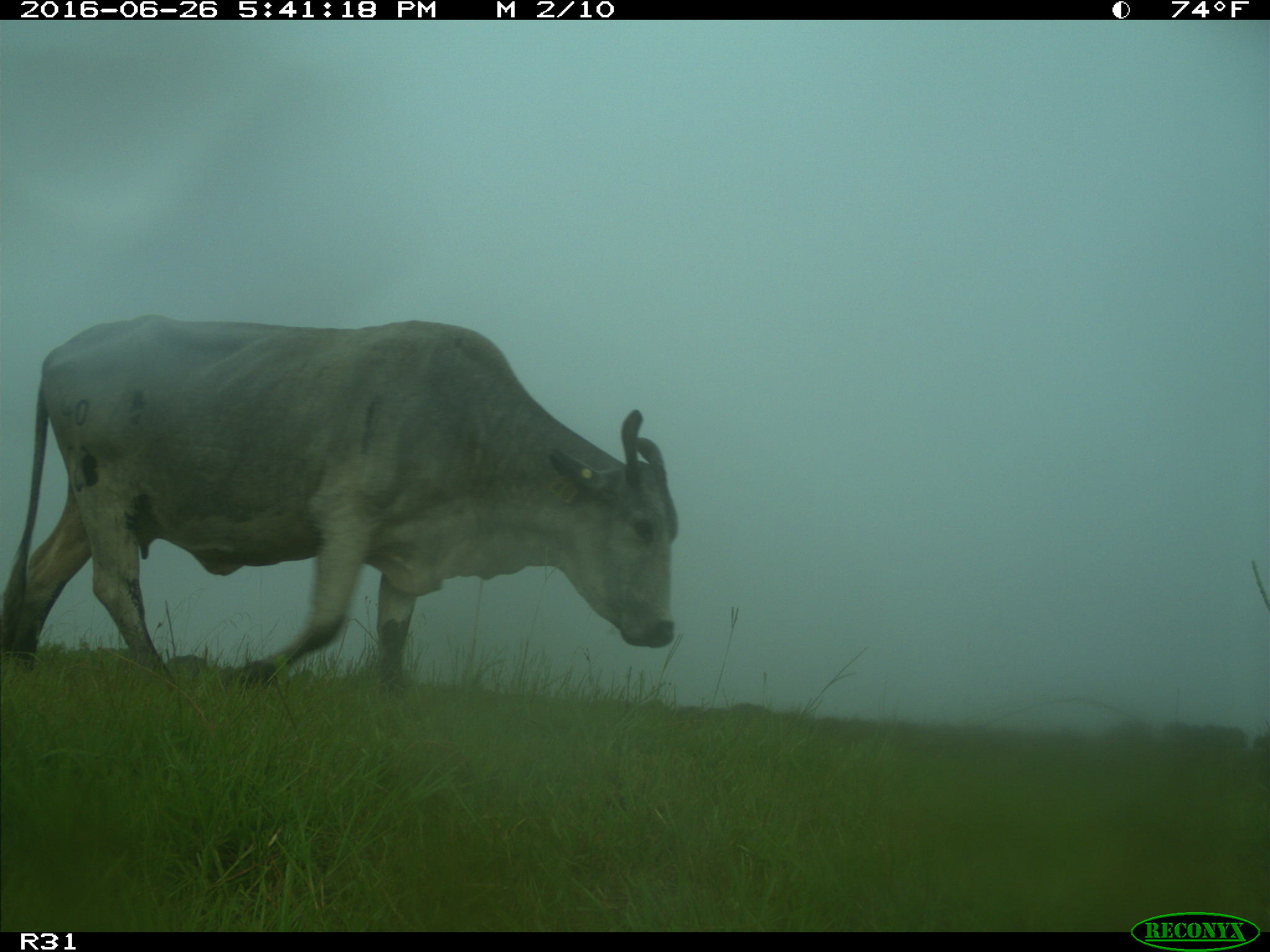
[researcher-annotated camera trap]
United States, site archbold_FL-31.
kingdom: Animalia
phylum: Chordata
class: Mammalia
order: Artiodactyla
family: Bovidae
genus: Bos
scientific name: Bos taurus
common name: domestic cow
Bos taurus (domestic cow).